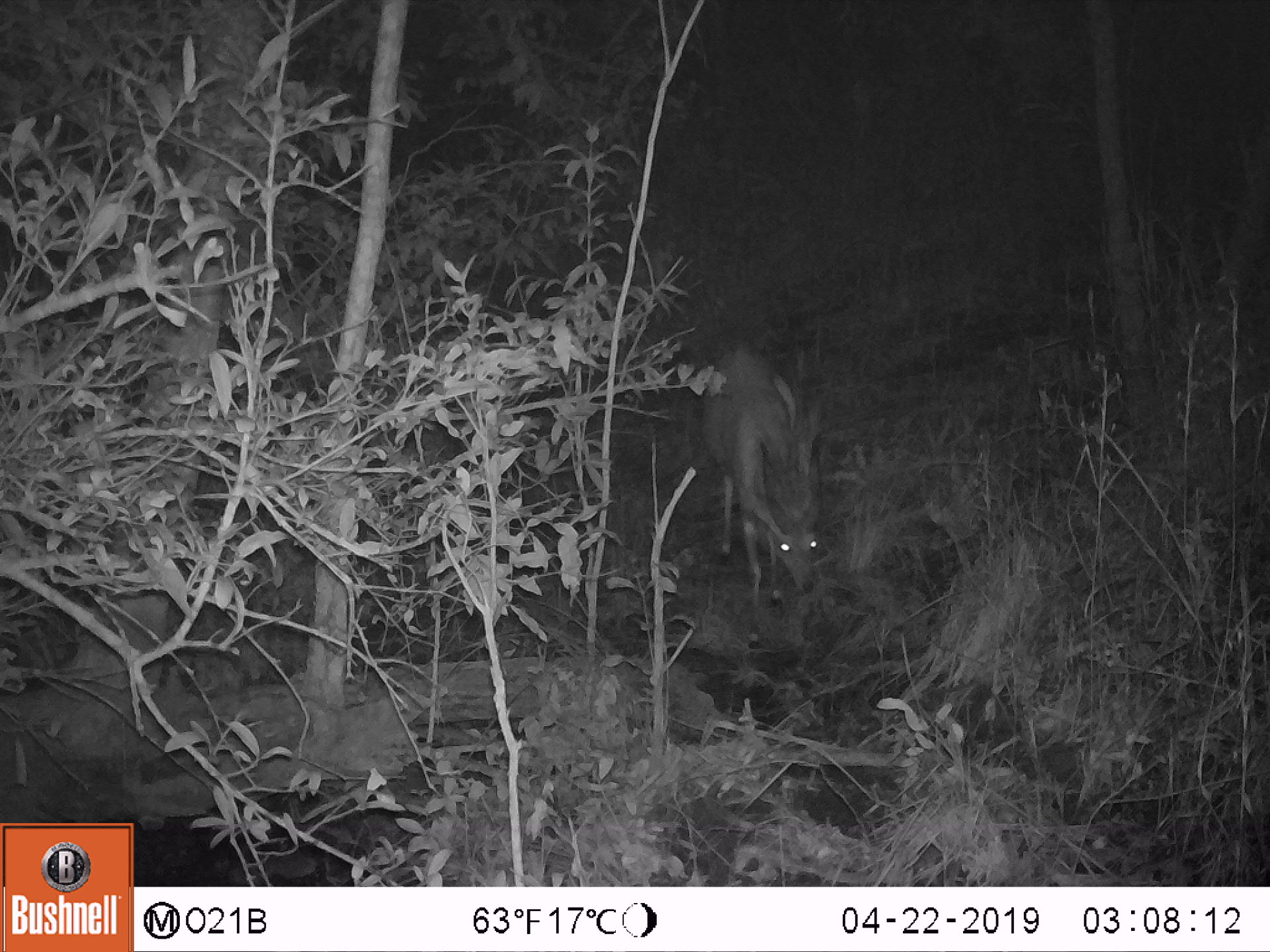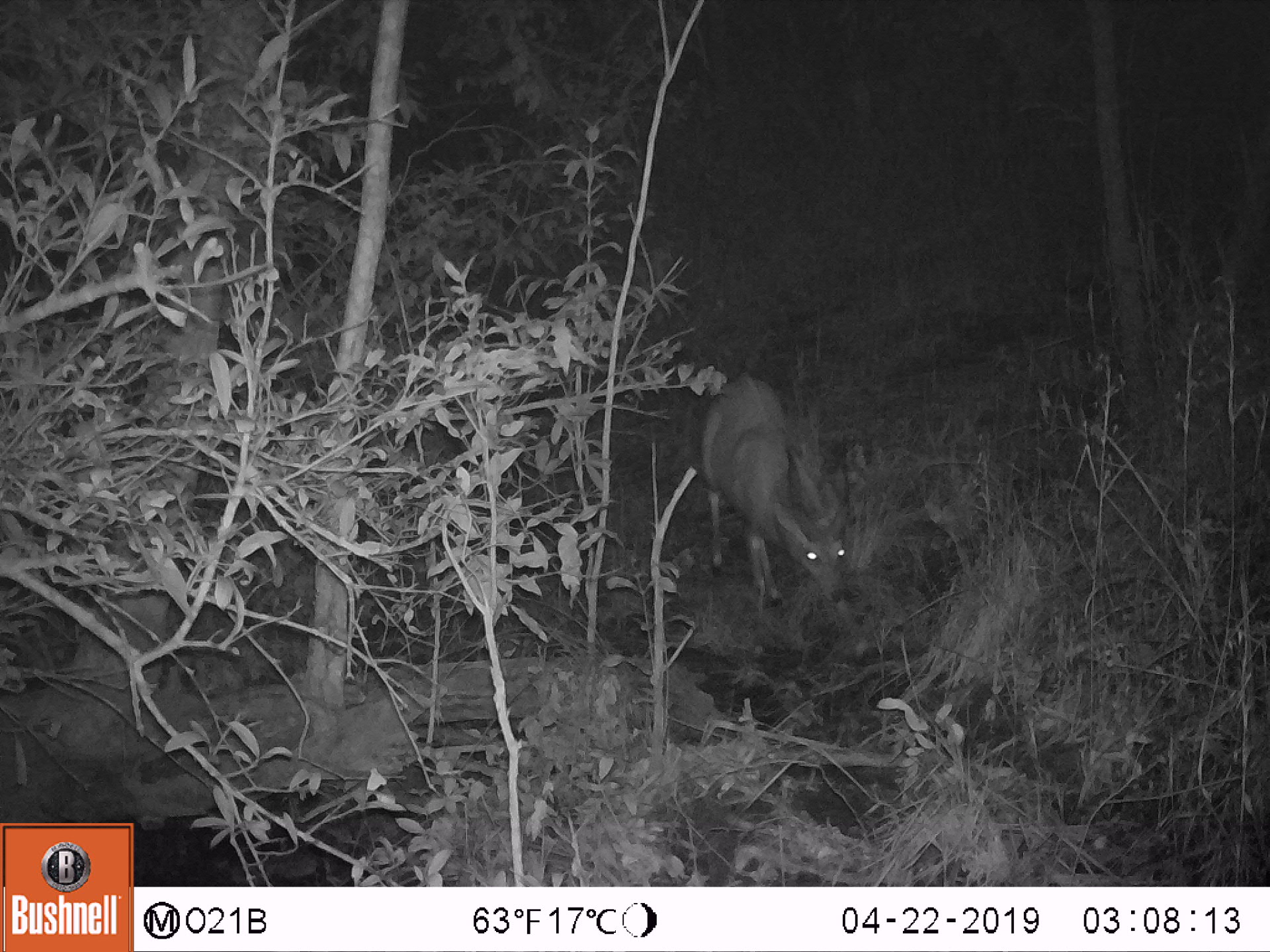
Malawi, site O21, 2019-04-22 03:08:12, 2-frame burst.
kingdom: Animalia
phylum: Chordata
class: Mammalia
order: Artiodactyla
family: Bovidae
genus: Tragelaphus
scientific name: Tragelaphus sylvaticus sylvaticus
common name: cape bushbuck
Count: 1.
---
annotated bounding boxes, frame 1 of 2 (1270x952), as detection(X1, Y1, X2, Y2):
cape bushbuck: detection(679, 338, 854, 611)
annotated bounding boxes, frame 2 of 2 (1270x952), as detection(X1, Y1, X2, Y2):
cape bushbuck: detection(690, 368, 866, 635)